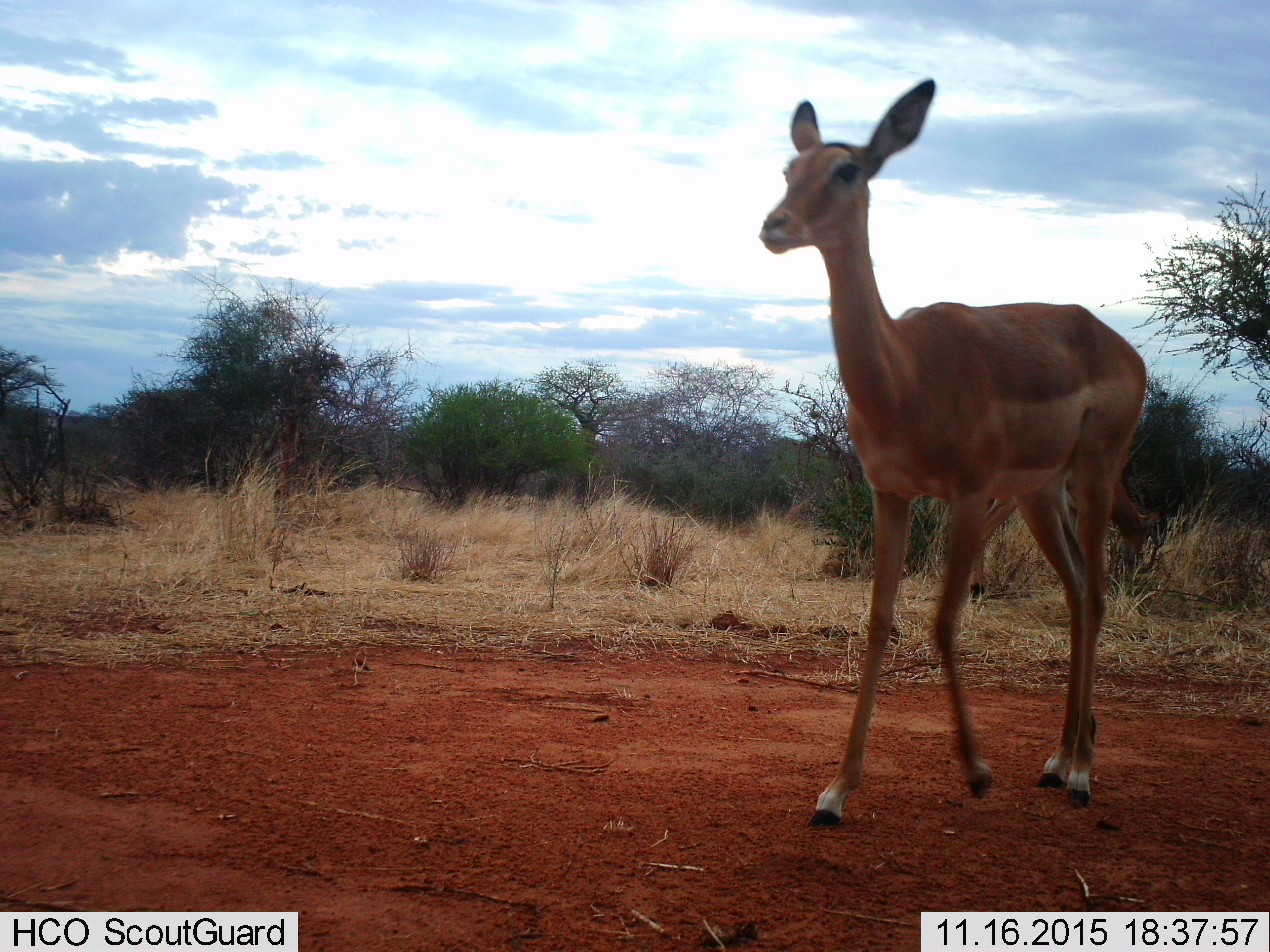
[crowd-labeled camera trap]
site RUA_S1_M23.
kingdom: Animalia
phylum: Chordata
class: Mammalia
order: Artiodactyla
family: Bovidae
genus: Aepyceros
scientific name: Aepyceros melampus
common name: impala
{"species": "impala (Aepyceros melampus)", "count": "2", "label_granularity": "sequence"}